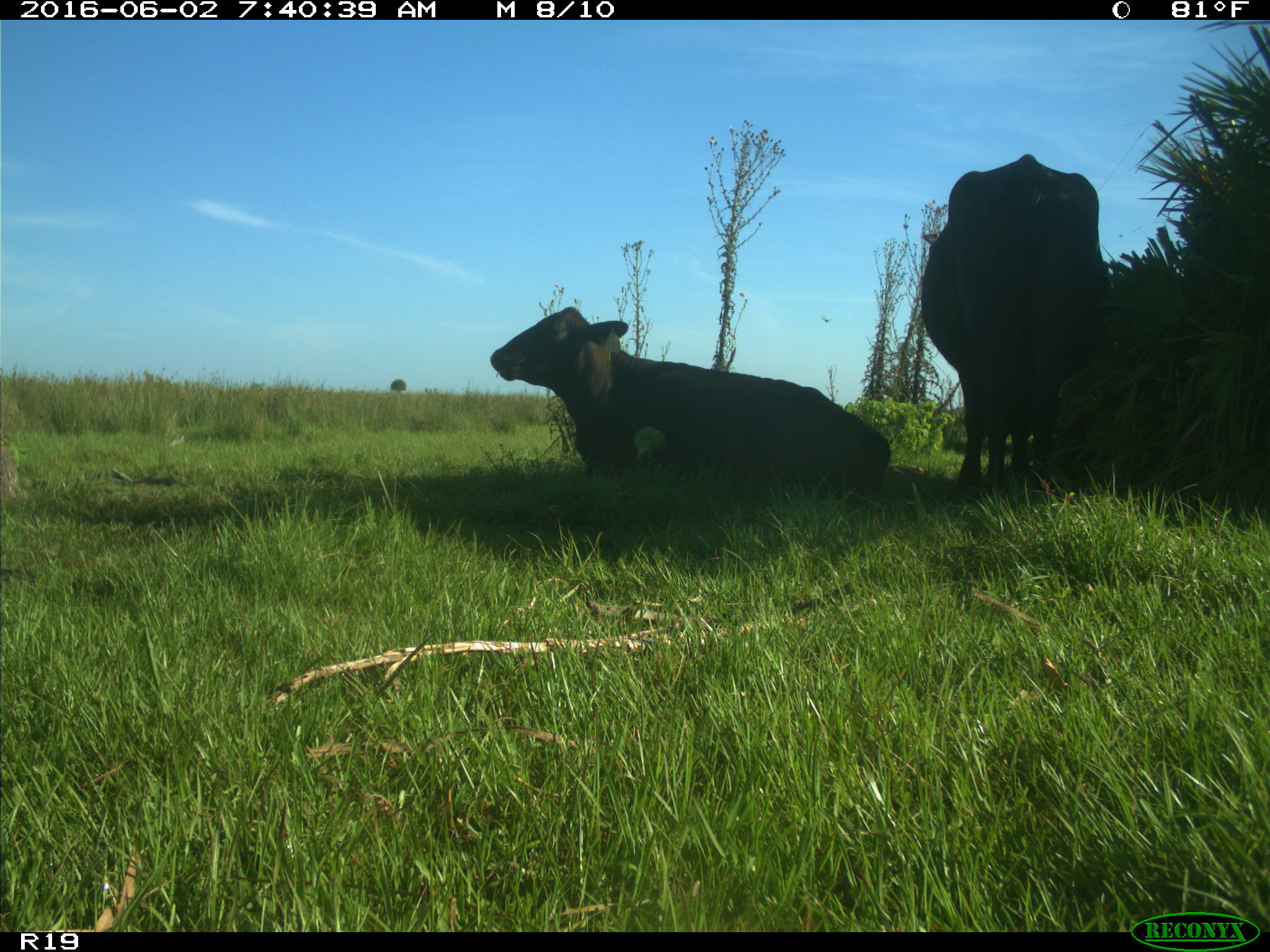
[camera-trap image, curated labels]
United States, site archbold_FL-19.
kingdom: Animalia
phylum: Chordata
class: Mammalia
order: Artiodactyla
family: Bovidae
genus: Bos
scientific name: Bos taurus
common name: domestic cow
Bos taurus (domestic cow).